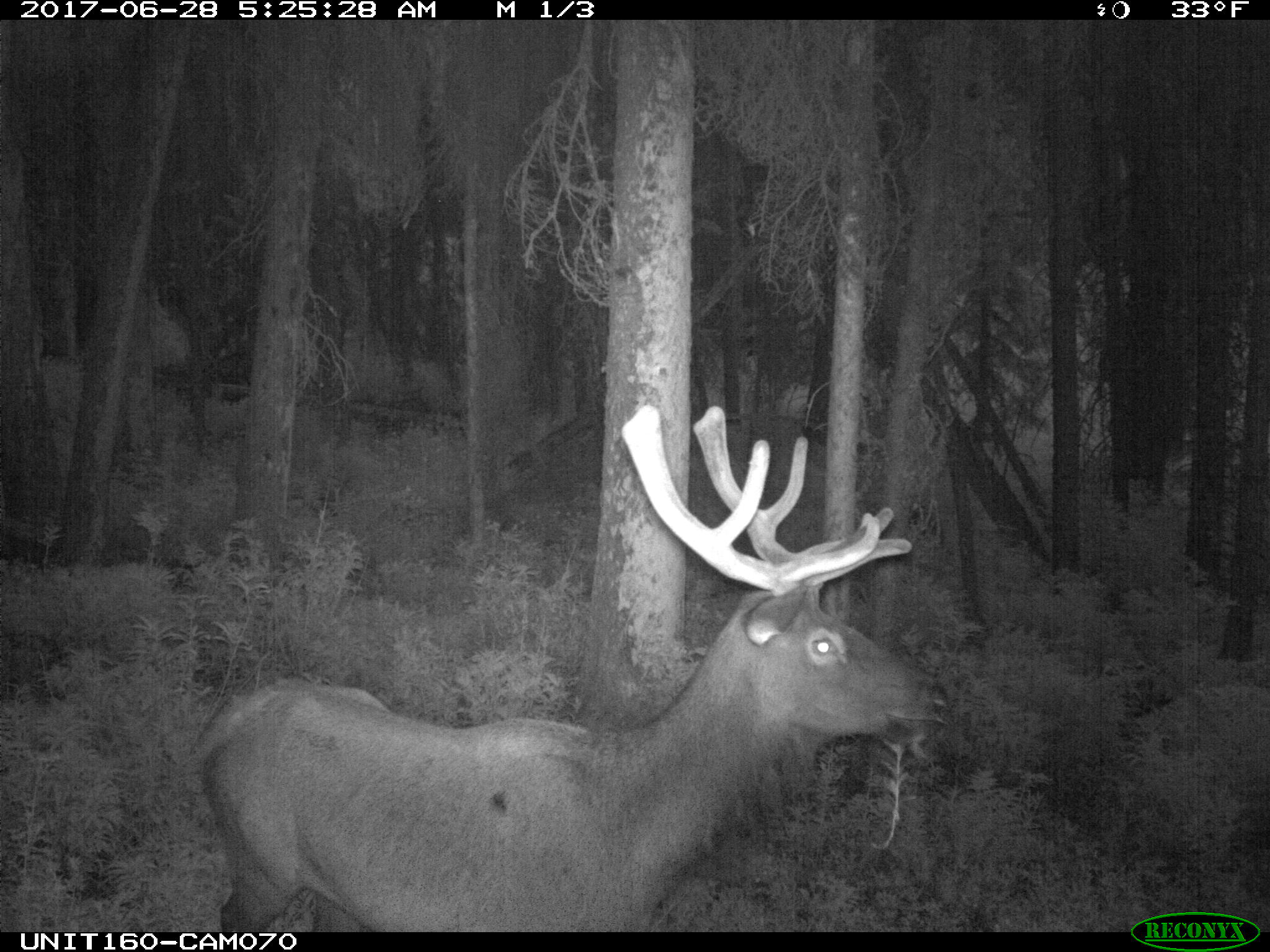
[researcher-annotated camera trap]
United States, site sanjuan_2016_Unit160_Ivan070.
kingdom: Animalia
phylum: Chordata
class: Mammalia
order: Artiodactyla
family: Cervidae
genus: Cervus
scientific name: Cervus elaphus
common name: red deer